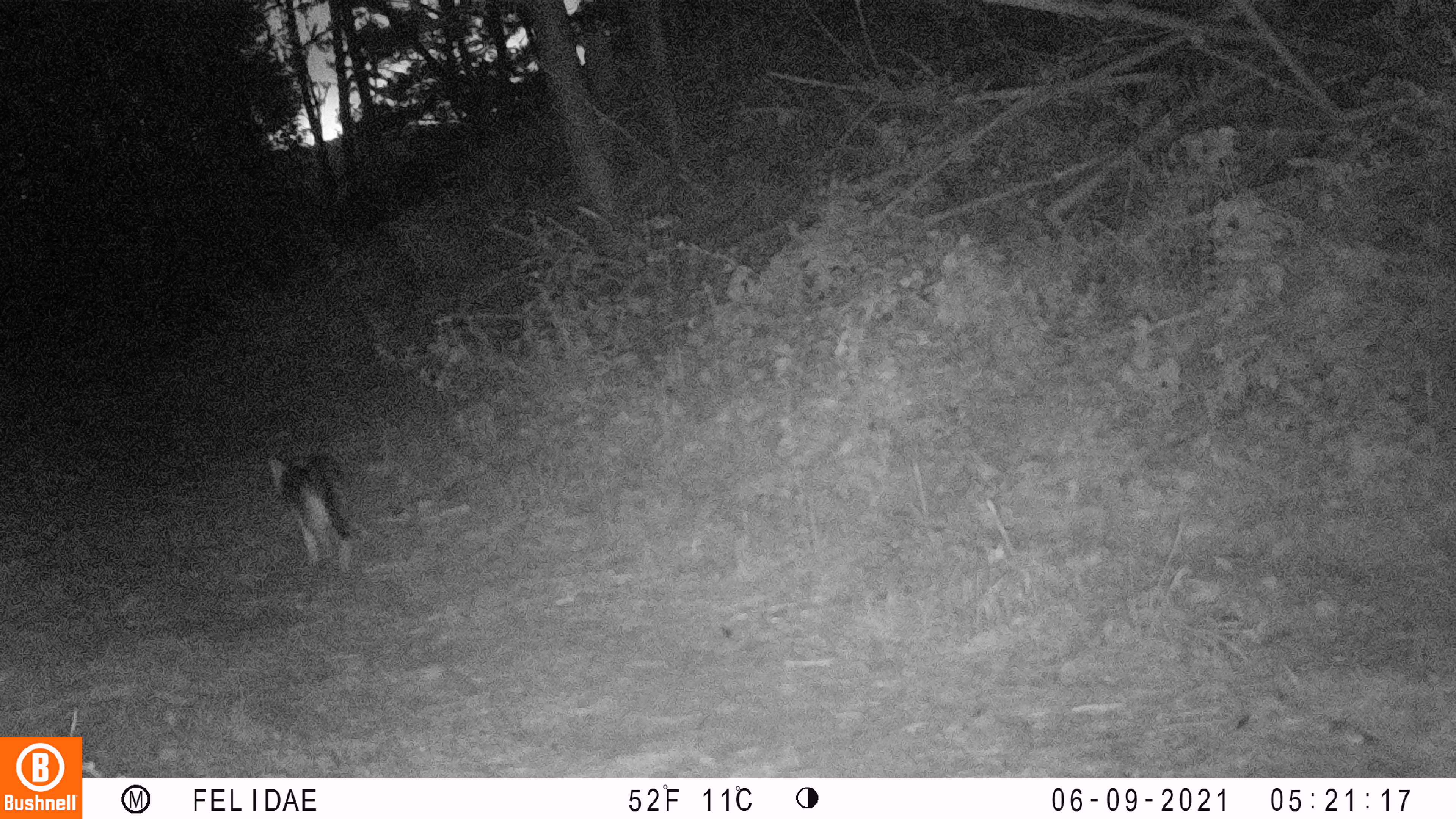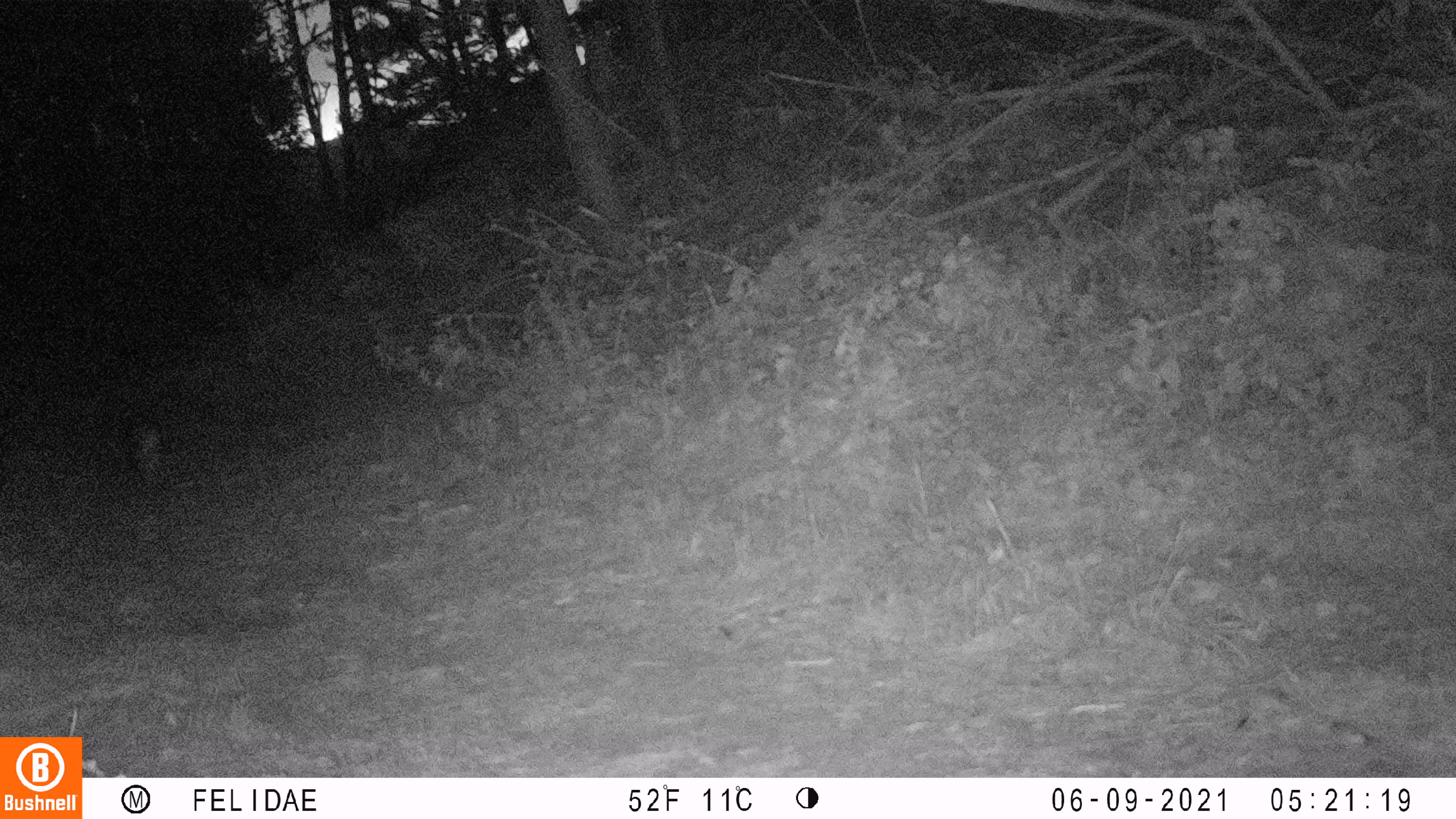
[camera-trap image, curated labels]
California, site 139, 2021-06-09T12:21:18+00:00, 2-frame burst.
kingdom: Animalia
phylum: Chordata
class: Mammalia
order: Carnivora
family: Canidae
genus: Urocyon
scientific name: Urocyon cinereoargenteus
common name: gray fox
Gray fox (Urocyon cinereoargenteus).